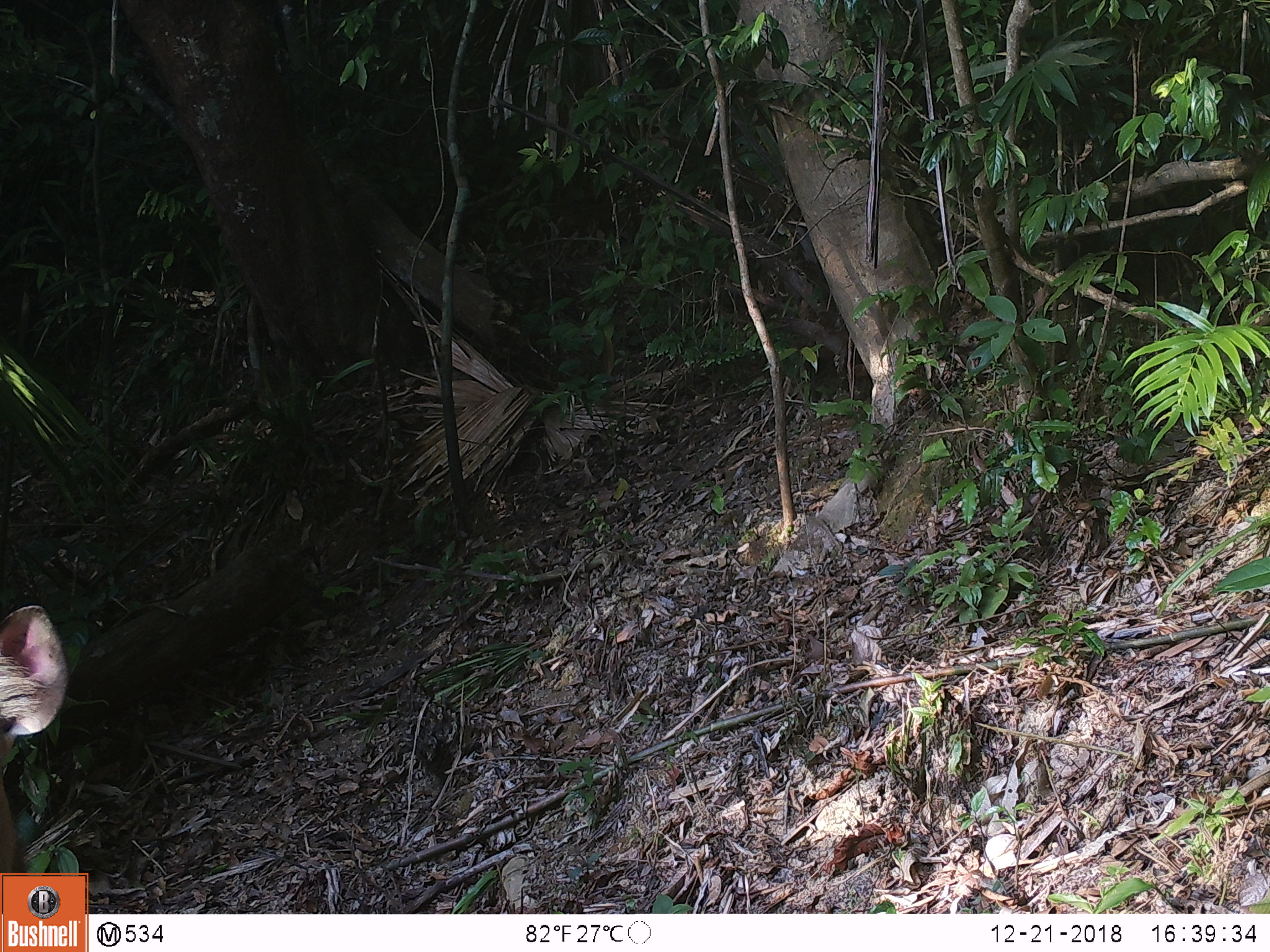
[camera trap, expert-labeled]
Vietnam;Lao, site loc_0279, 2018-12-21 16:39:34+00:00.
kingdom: Animalia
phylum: Chordata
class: Mammalia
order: Artiodactyla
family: Cervidae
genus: Rusa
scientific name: Rusa unicolor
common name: sambar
Sambar (Rusa unicolor). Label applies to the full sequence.